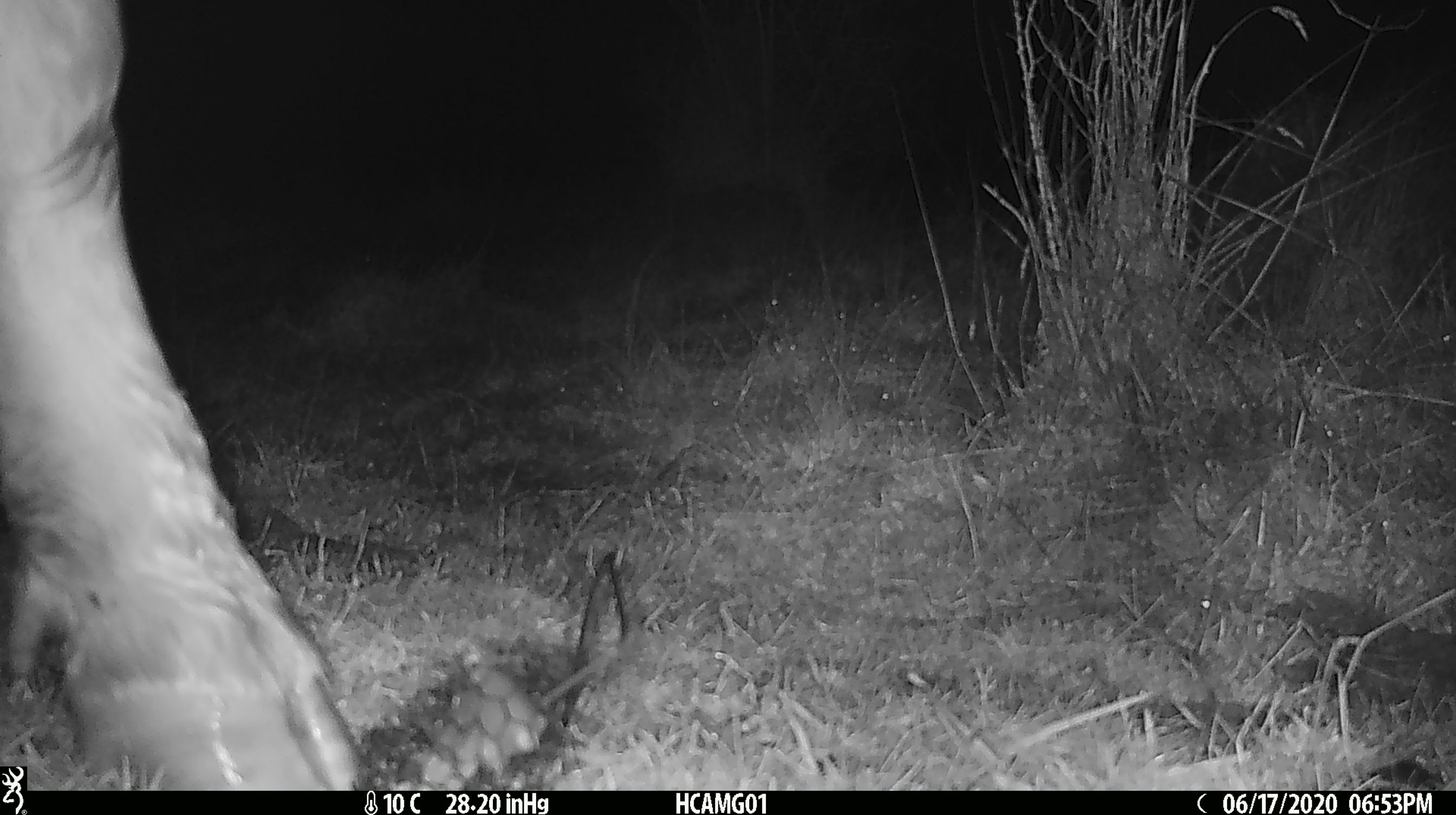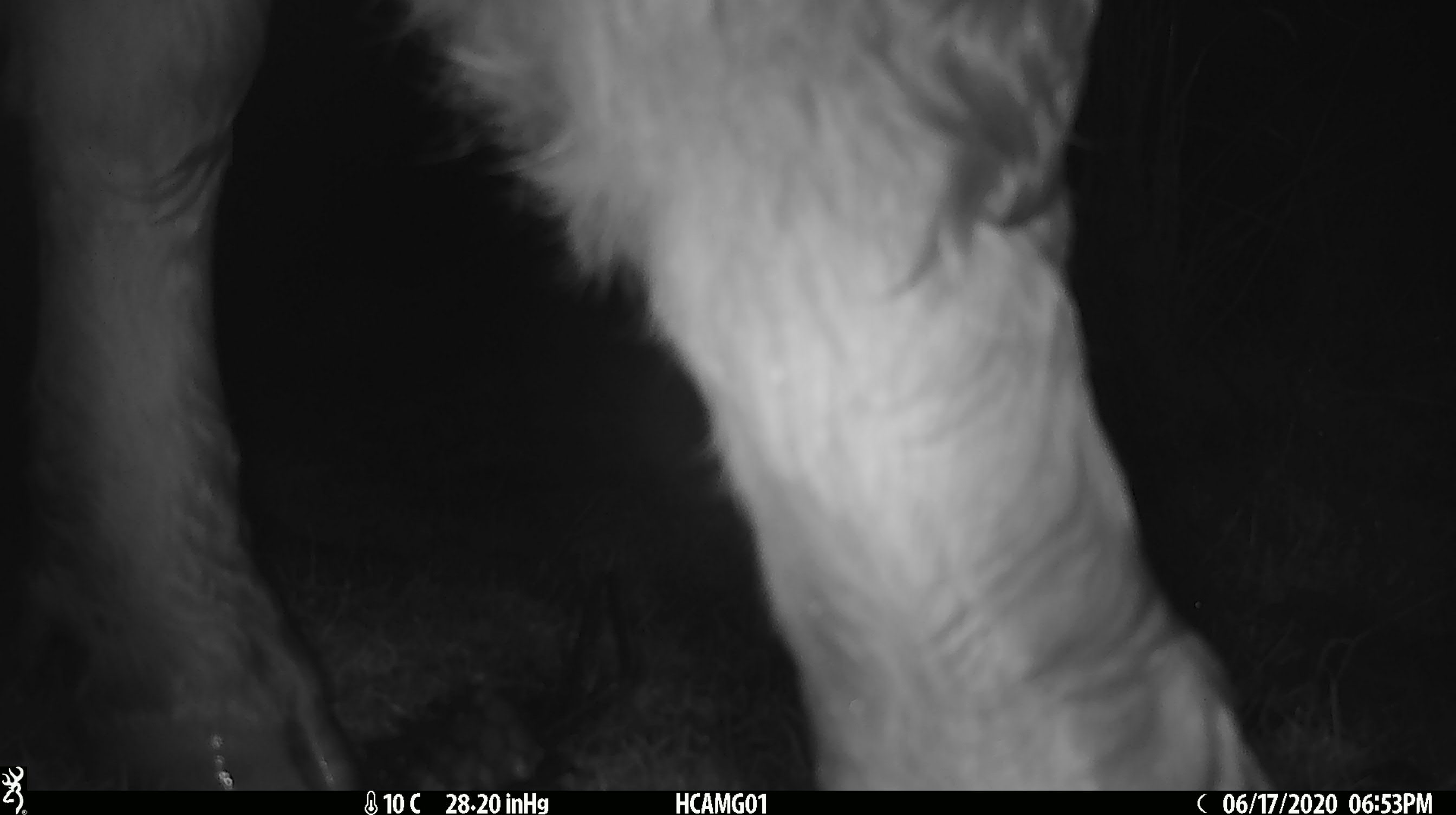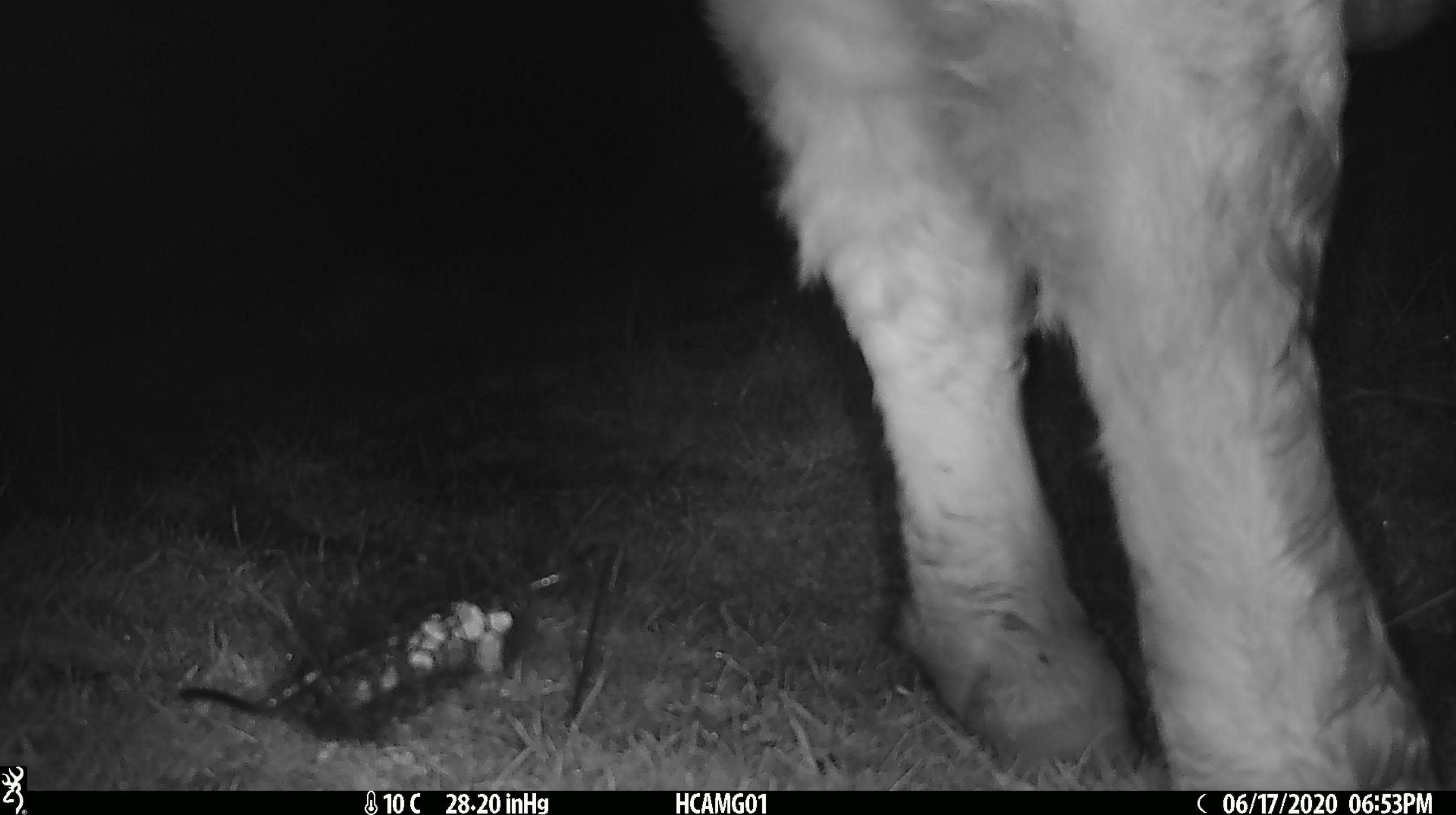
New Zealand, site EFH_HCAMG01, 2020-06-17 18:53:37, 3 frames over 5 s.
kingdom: Animalia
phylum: Chordata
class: Mammalia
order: Artiodactyla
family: Bovidae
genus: Bos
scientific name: Bos taurus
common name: domestic cow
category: cow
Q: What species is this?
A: Cow (domestic cow) (Bos taurus).